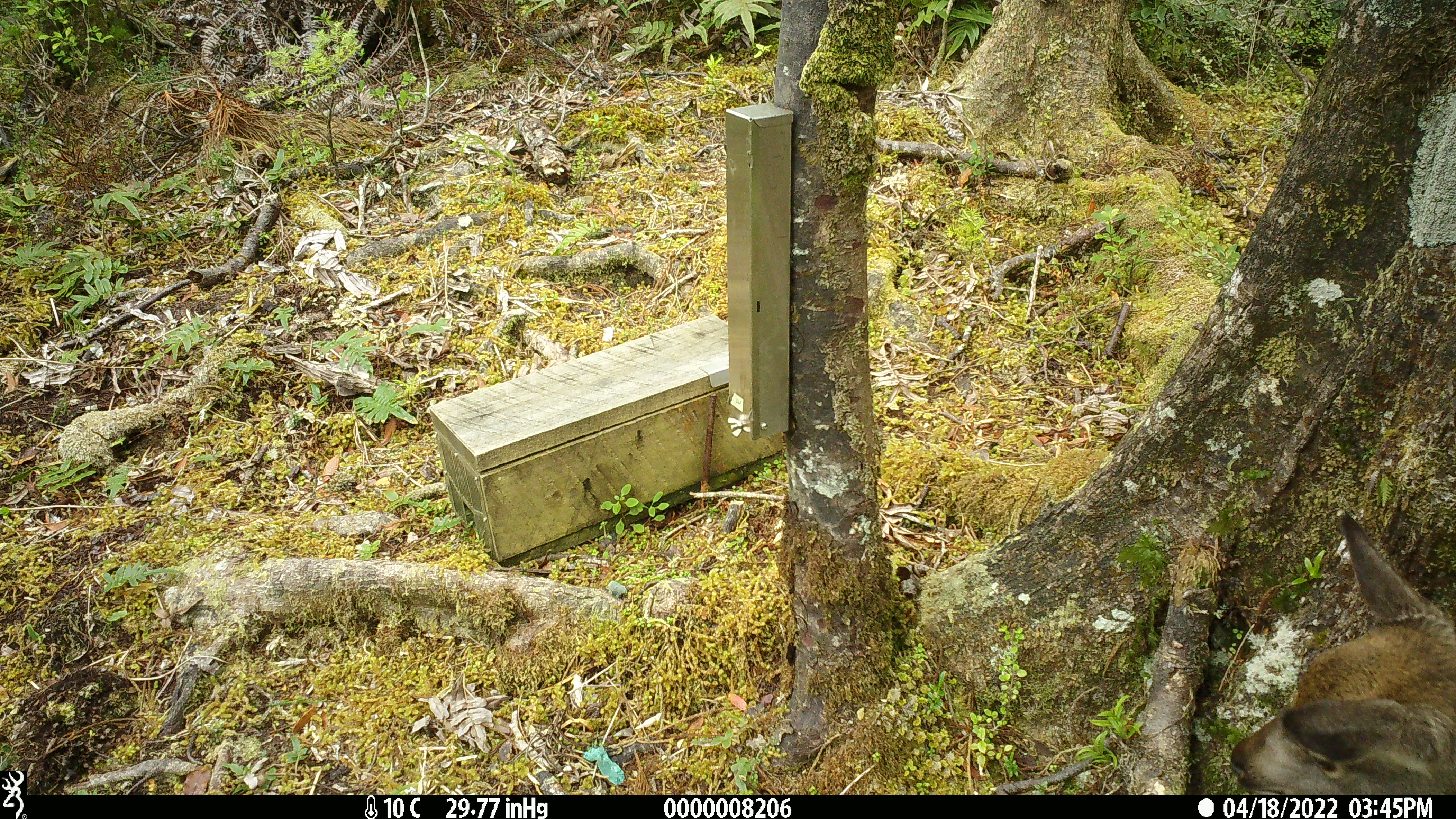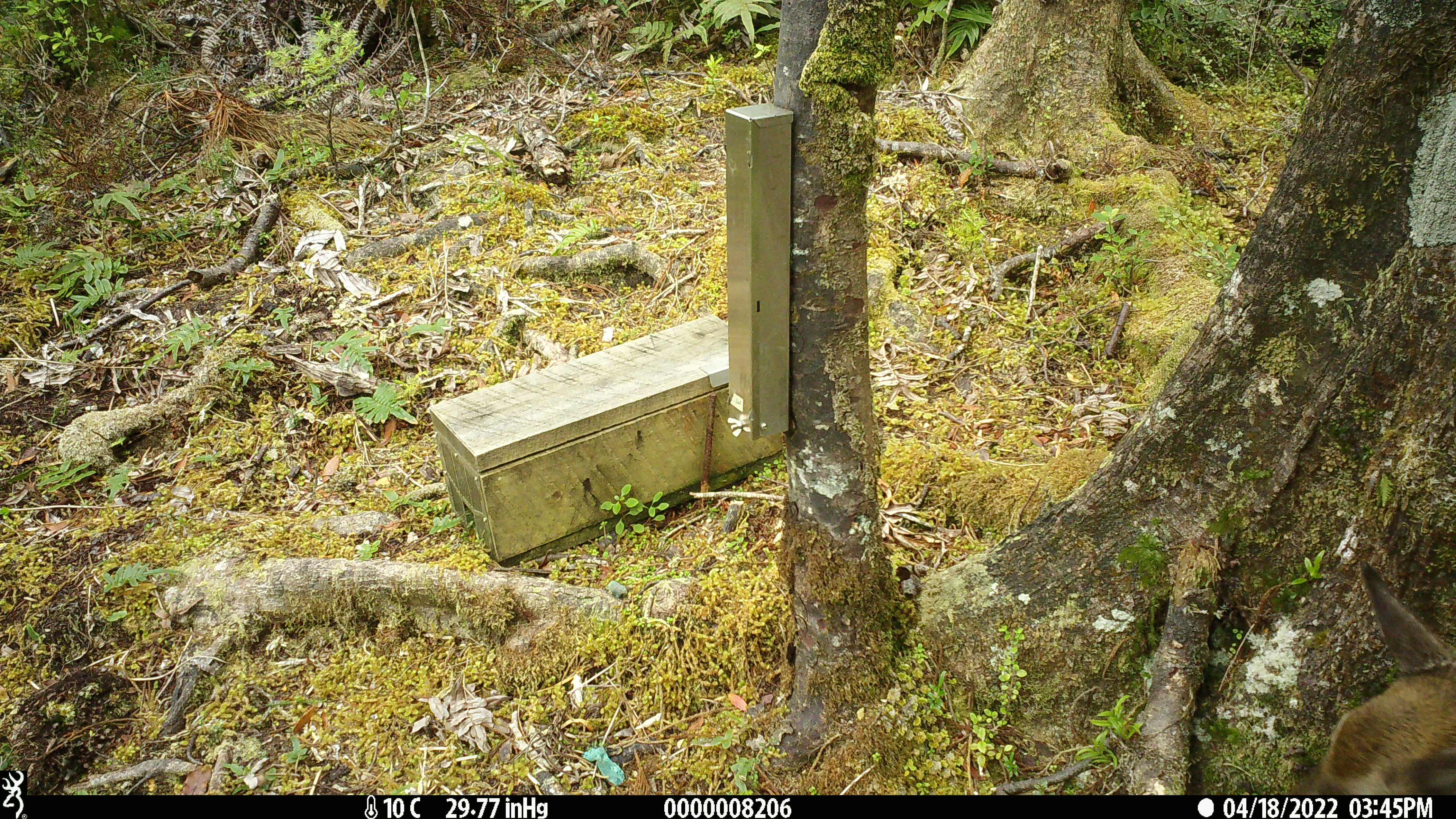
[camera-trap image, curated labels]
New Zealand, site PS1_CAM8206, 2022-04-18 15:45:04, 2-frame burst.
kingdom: Animalia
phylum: Chordata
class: Mammalia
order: Artiodactyla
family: Cervidae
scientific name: Cervidae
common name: deer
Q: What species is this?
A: Deer (Cervidae).